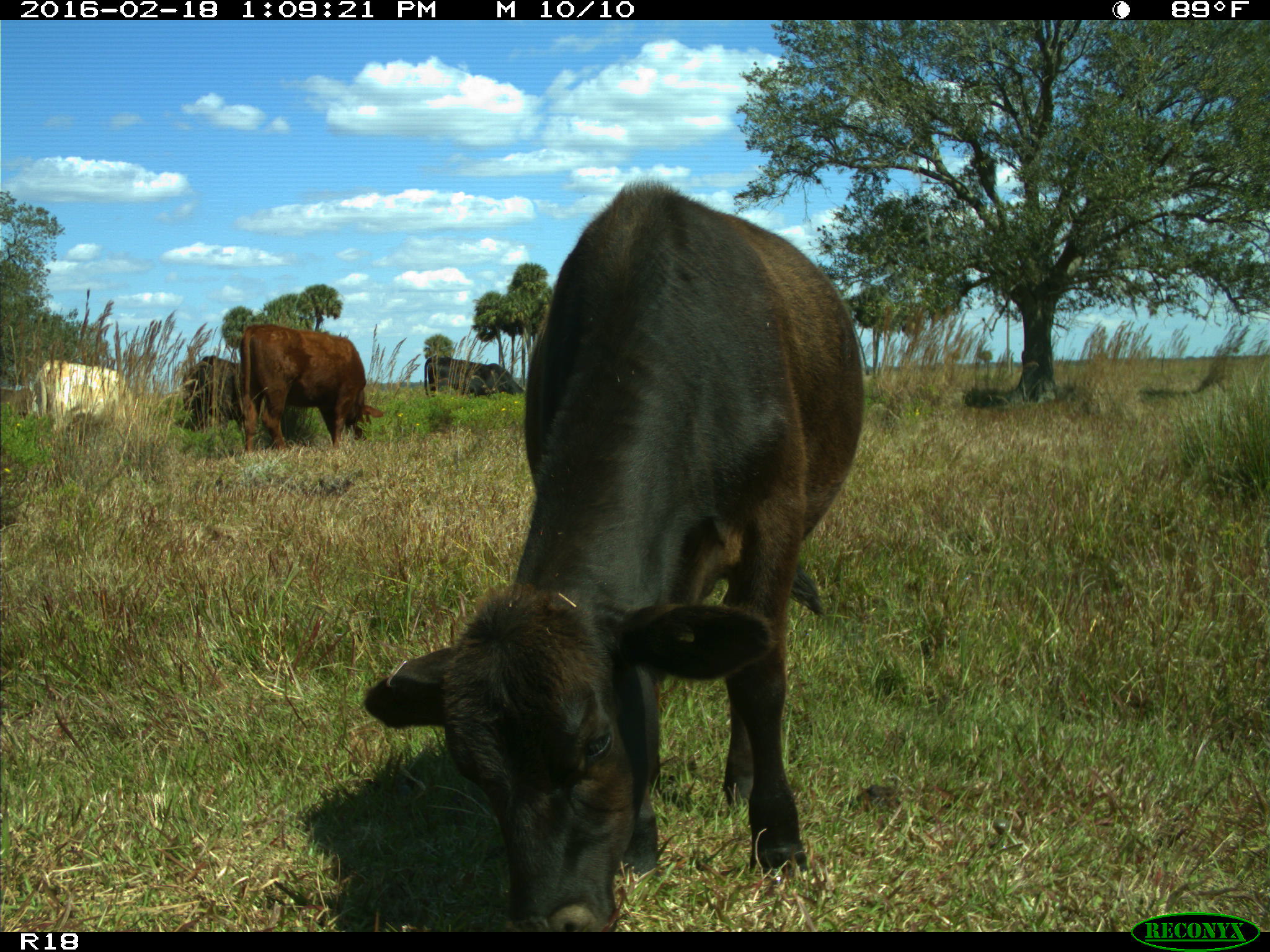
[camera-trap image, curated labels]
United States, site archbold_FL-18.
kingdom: Animalia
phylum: Chordata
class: Mammalia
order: Artiodactyla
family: Bovidae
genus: Bos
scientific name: Bos taurus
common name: domestic cow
Bos taurus (domestic cow).